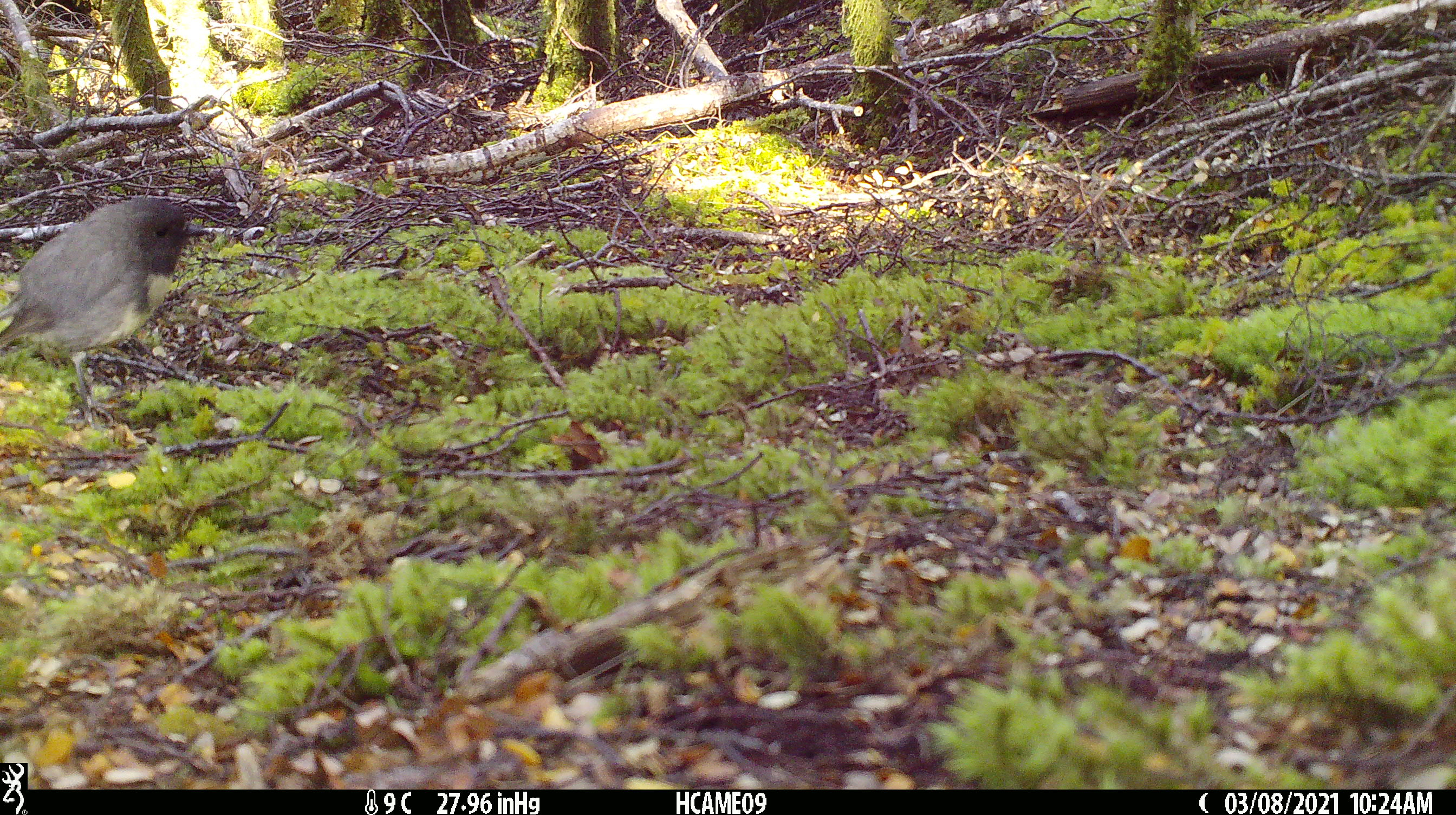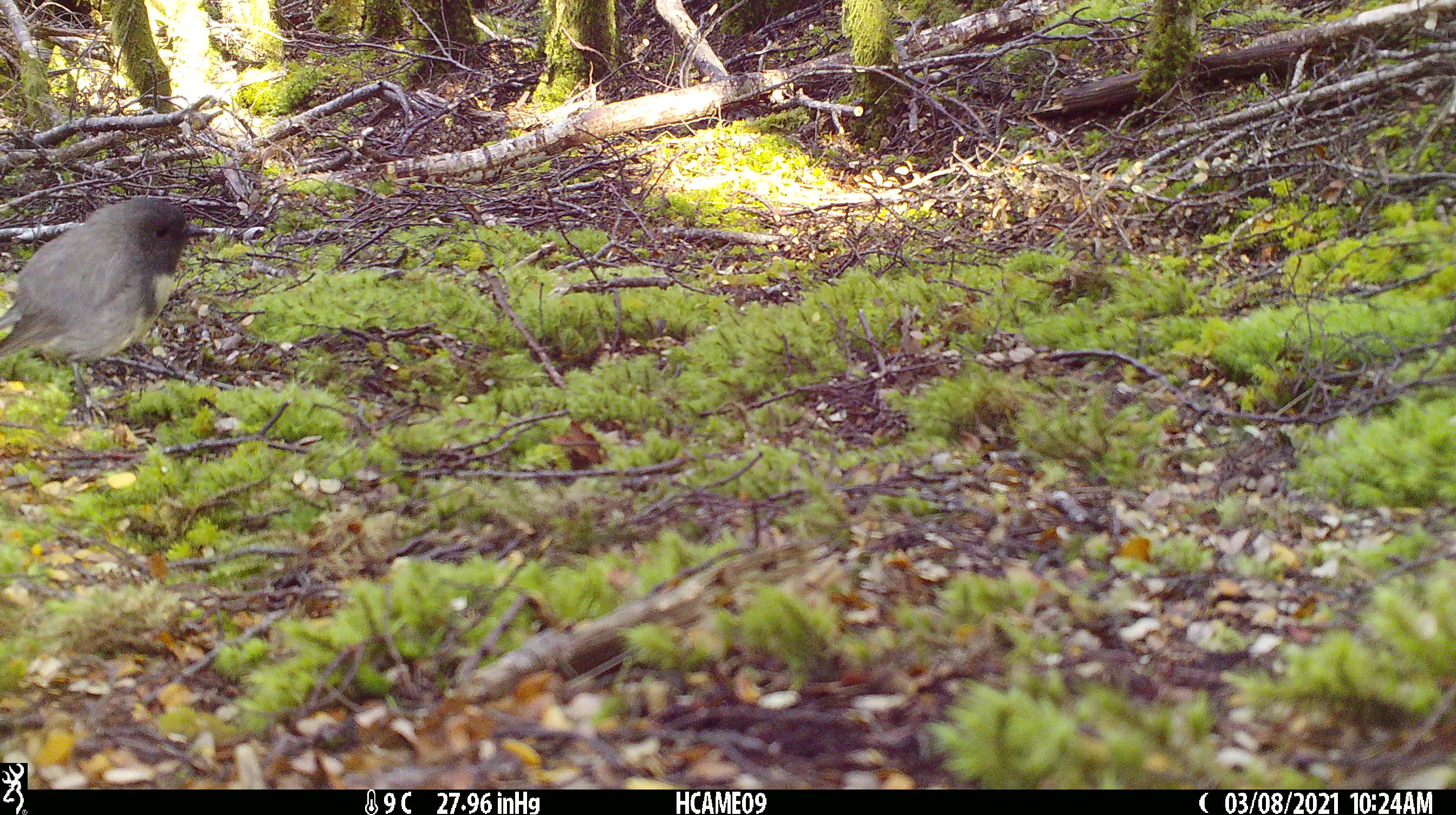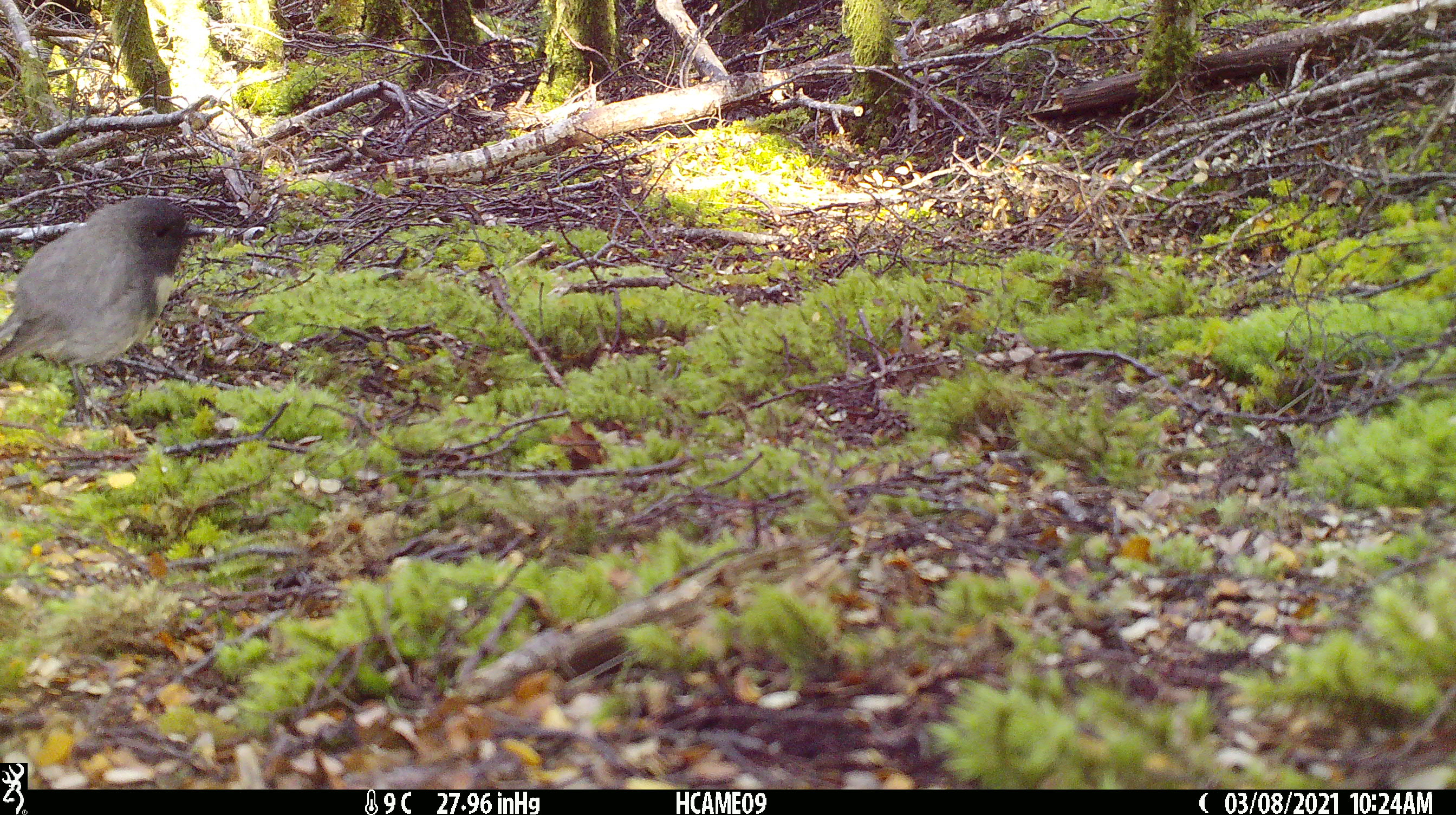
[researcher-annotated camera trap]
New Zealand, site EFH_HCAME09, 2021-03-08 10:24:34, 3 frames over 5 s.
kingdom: Animalia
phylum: Chordata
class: Aves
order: Passeriformes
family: Petroicidae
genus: Petroica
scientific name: Petroica australis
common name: new zealand robin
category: robin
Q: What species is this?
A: Robin (new zealand robin) (Petroica australis).